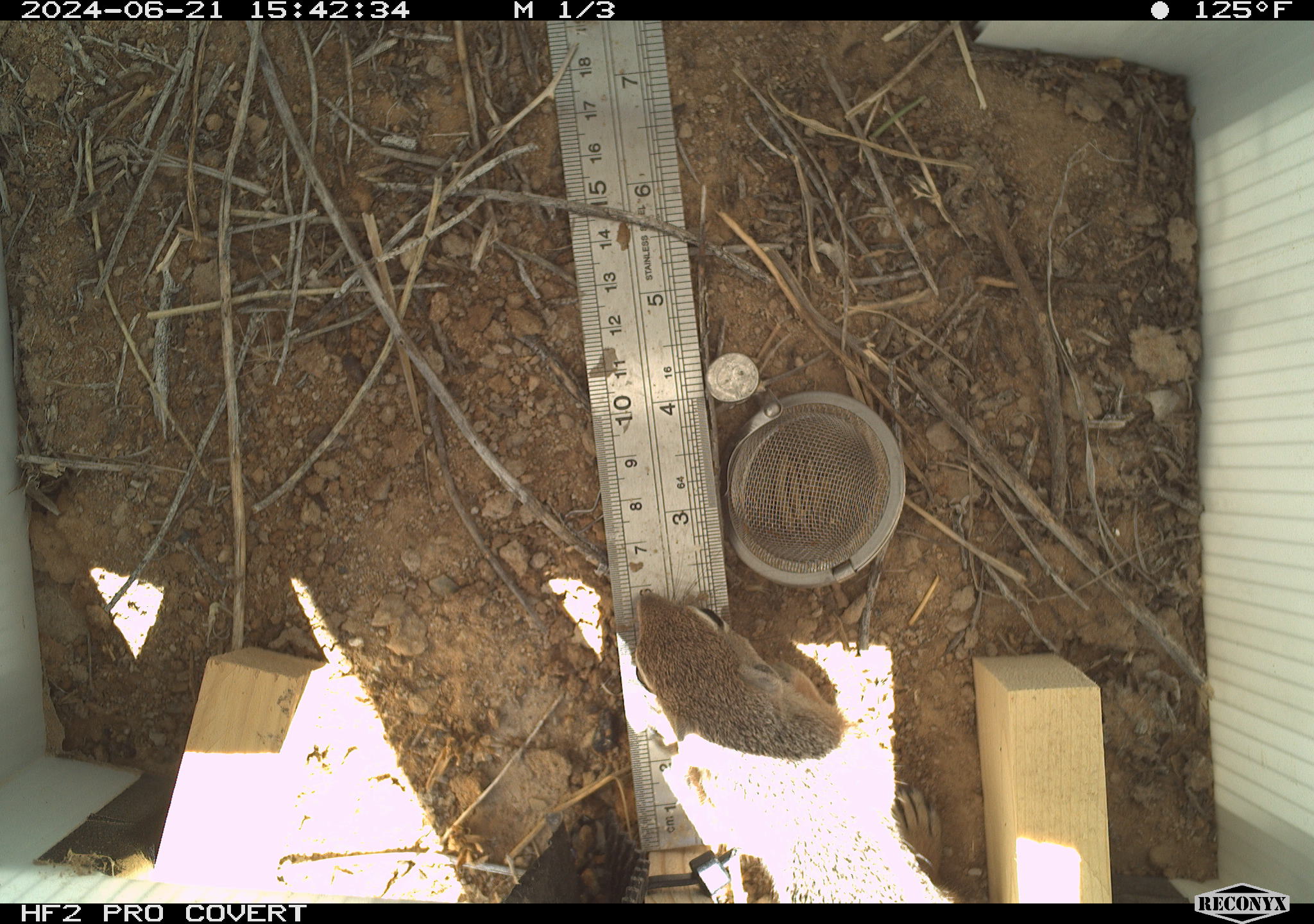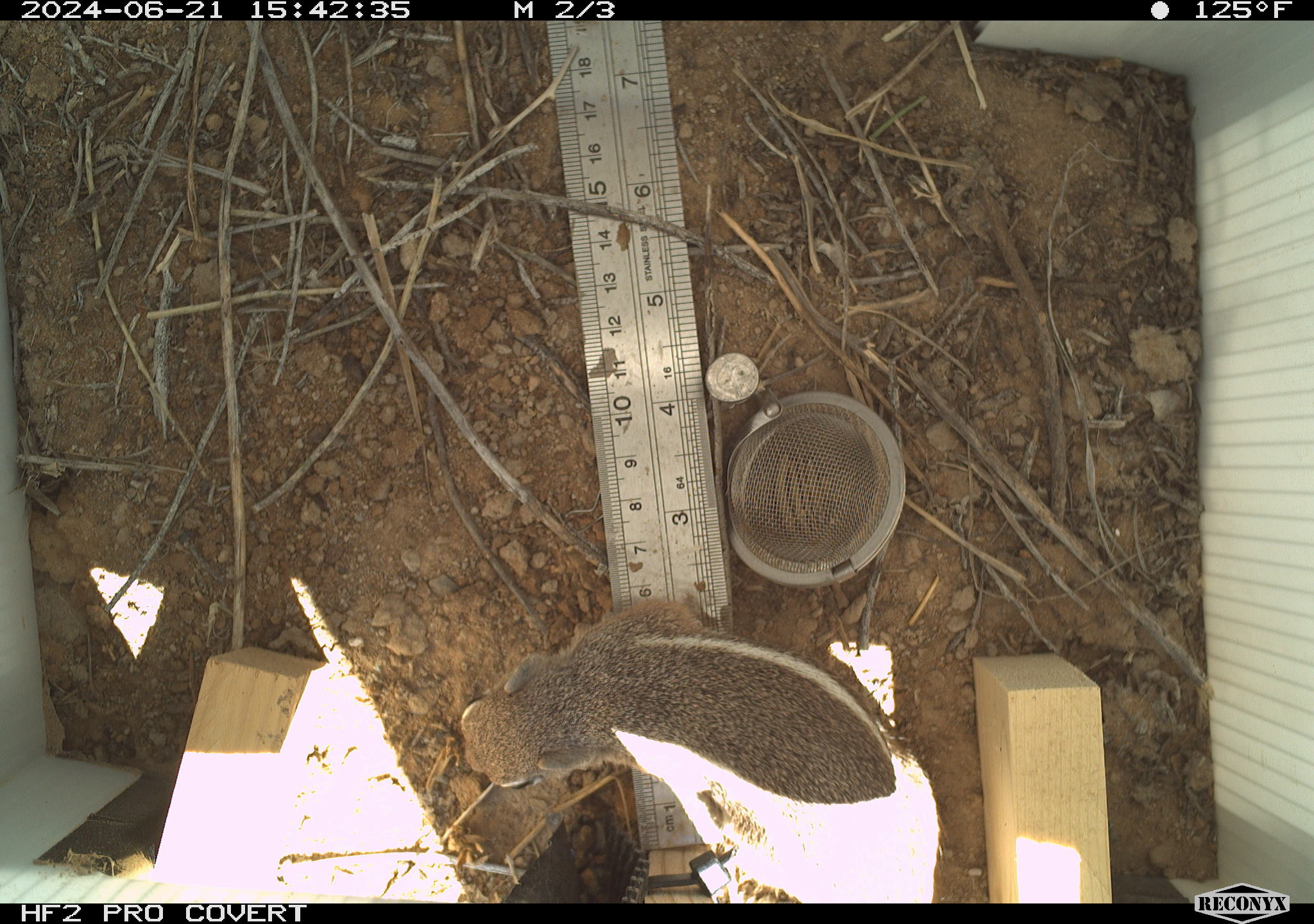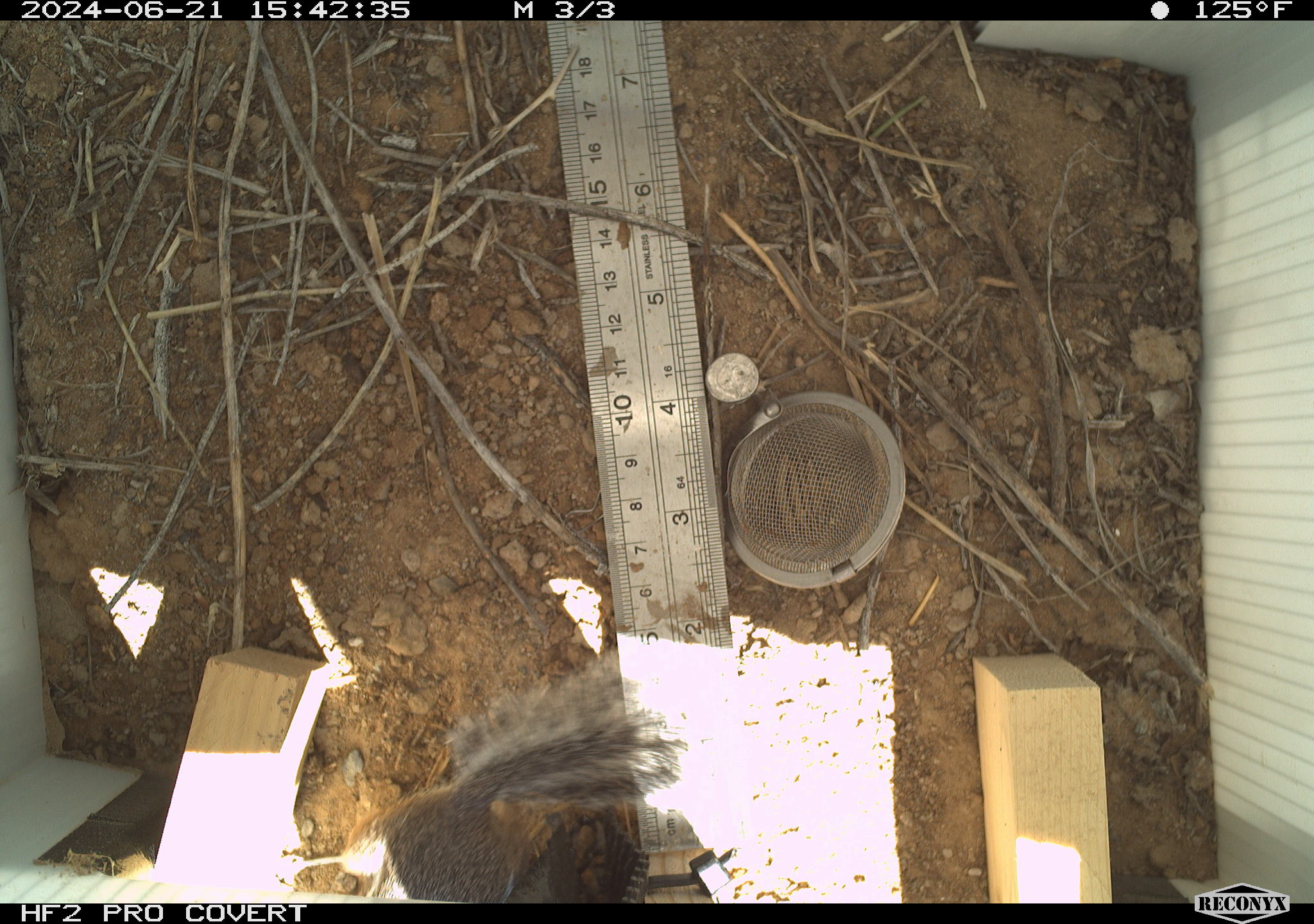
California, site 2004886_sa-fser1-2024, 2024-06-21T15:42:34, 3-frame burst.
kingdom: Animalia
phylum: Chordata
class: Mammalia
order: Rodentia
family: Sciuridae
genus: Ammospermophilus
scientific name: Ammospermophilus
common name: antelope ground squirrels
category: ammospermophilus species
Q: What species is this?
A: Ammospermophilus species (antelope ground squirrels) (Ammospermophilus).